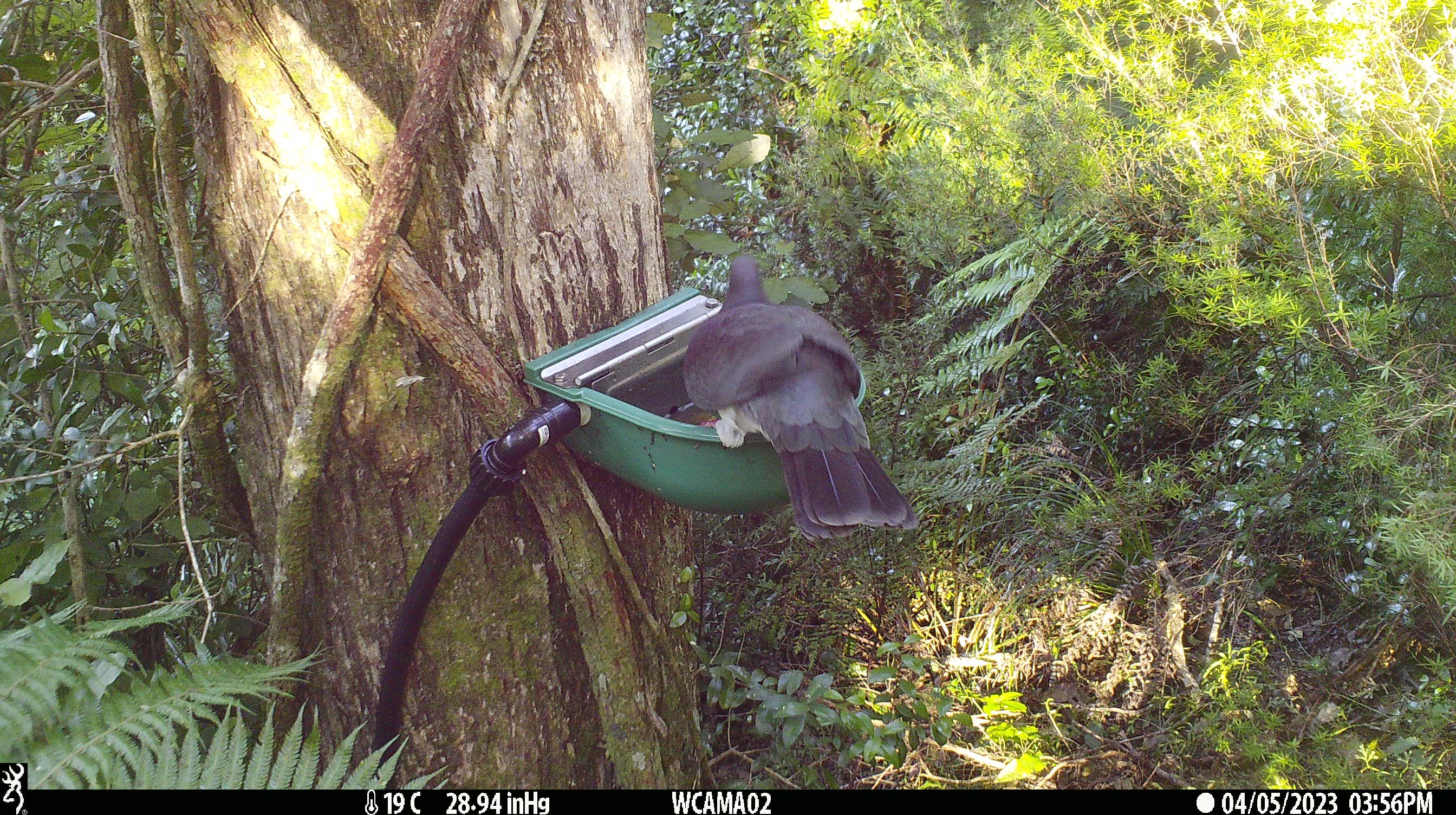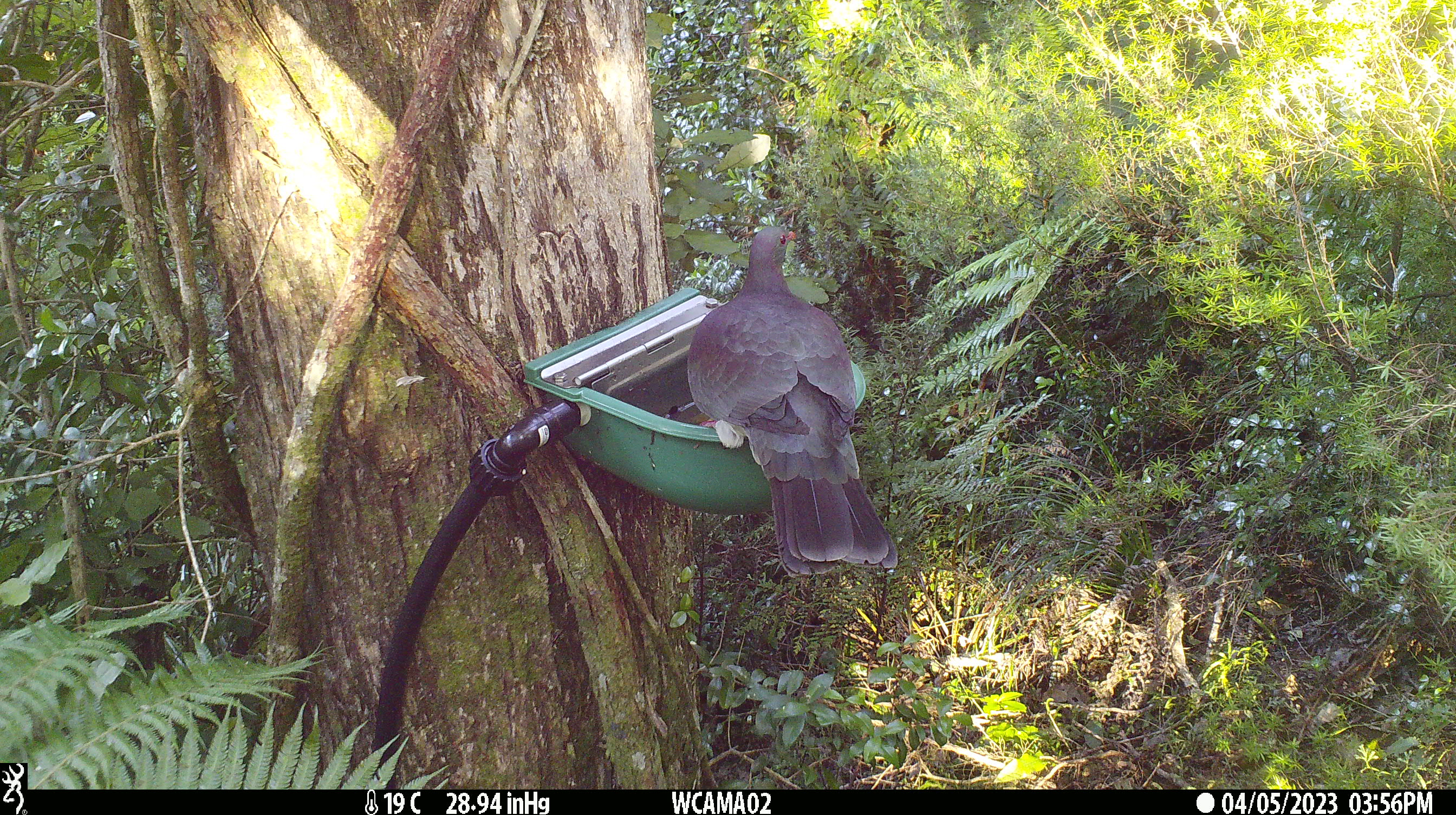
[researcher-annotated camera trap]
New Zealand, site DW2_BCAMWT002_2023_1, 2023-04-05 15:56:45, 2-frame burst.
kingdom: Animalia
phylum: Chordata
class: Aves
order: Columbiformes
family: Columbidae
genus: Hemiphaga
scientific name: Hemiphaga novaeseelandiae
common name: new zealand pigeon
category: kereru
Kereru (new zealand pigeon) (Hemiphaga novaeseelandiae).